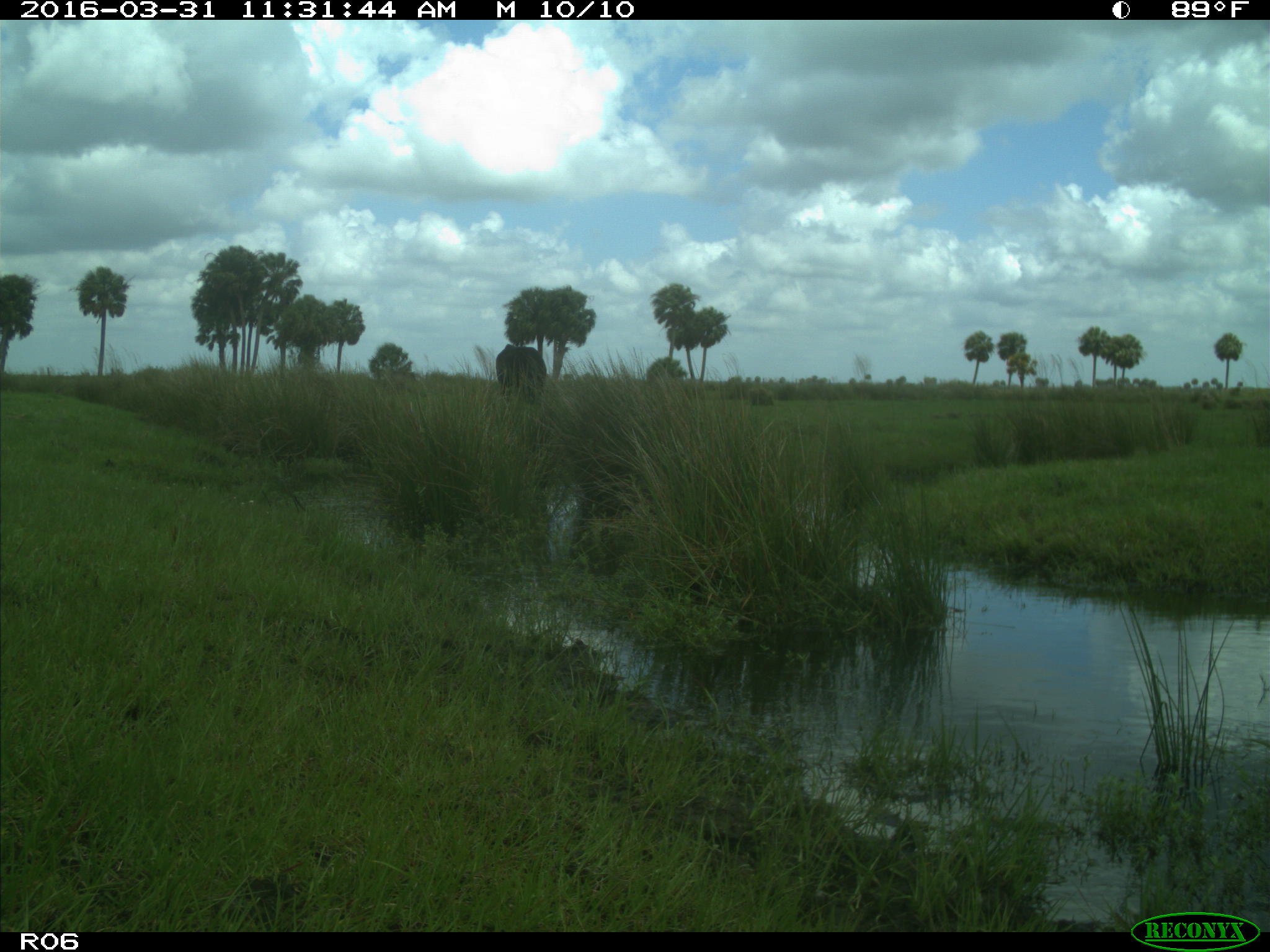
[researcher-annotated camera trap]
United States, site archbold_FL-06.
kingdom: Animalia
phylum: Chordata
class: Mammalia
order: Artiodactyla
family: Bovidae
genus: Bos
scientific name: Bos taurus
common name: domestic cow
Bos taurus (domestic cow).